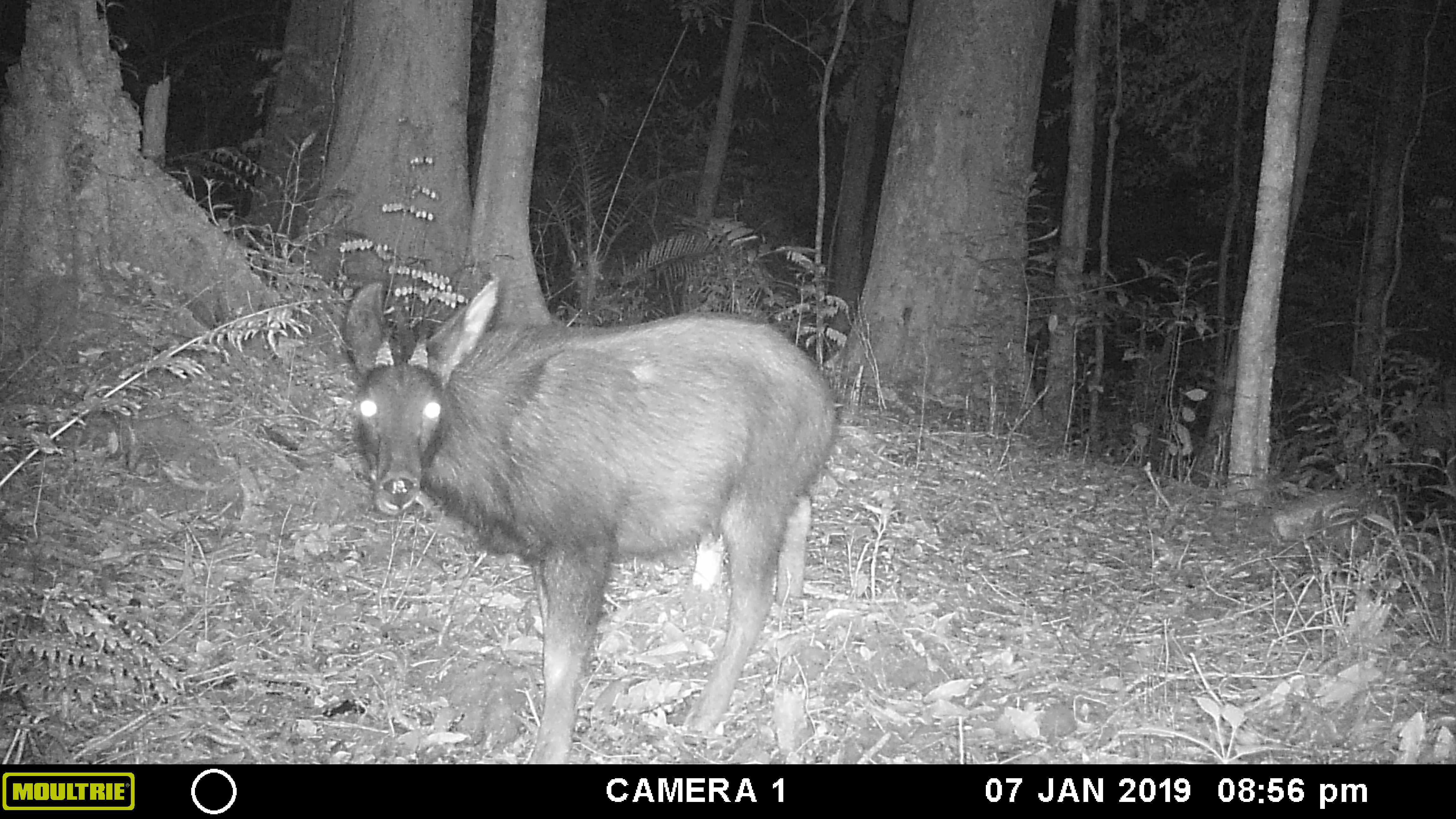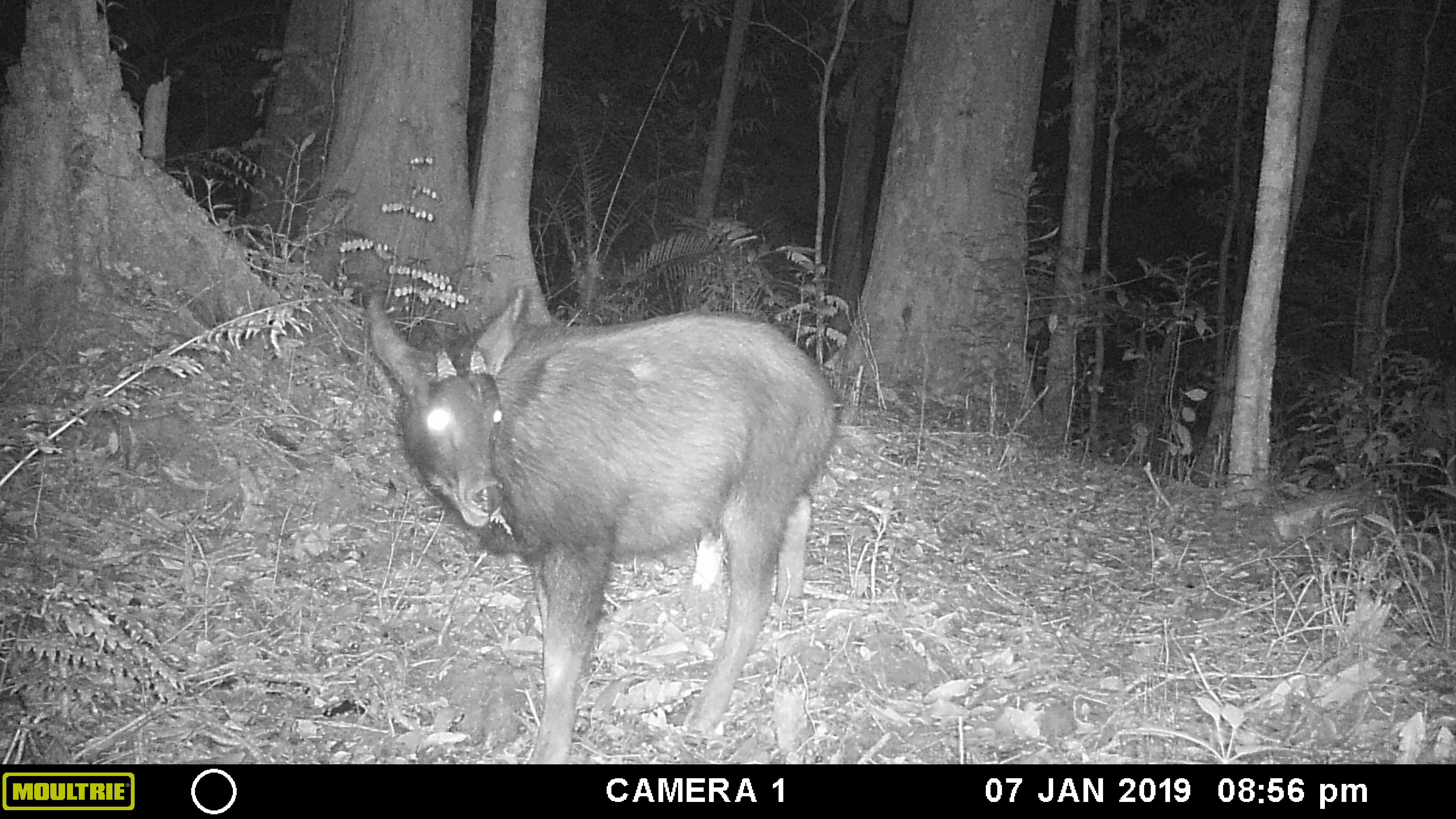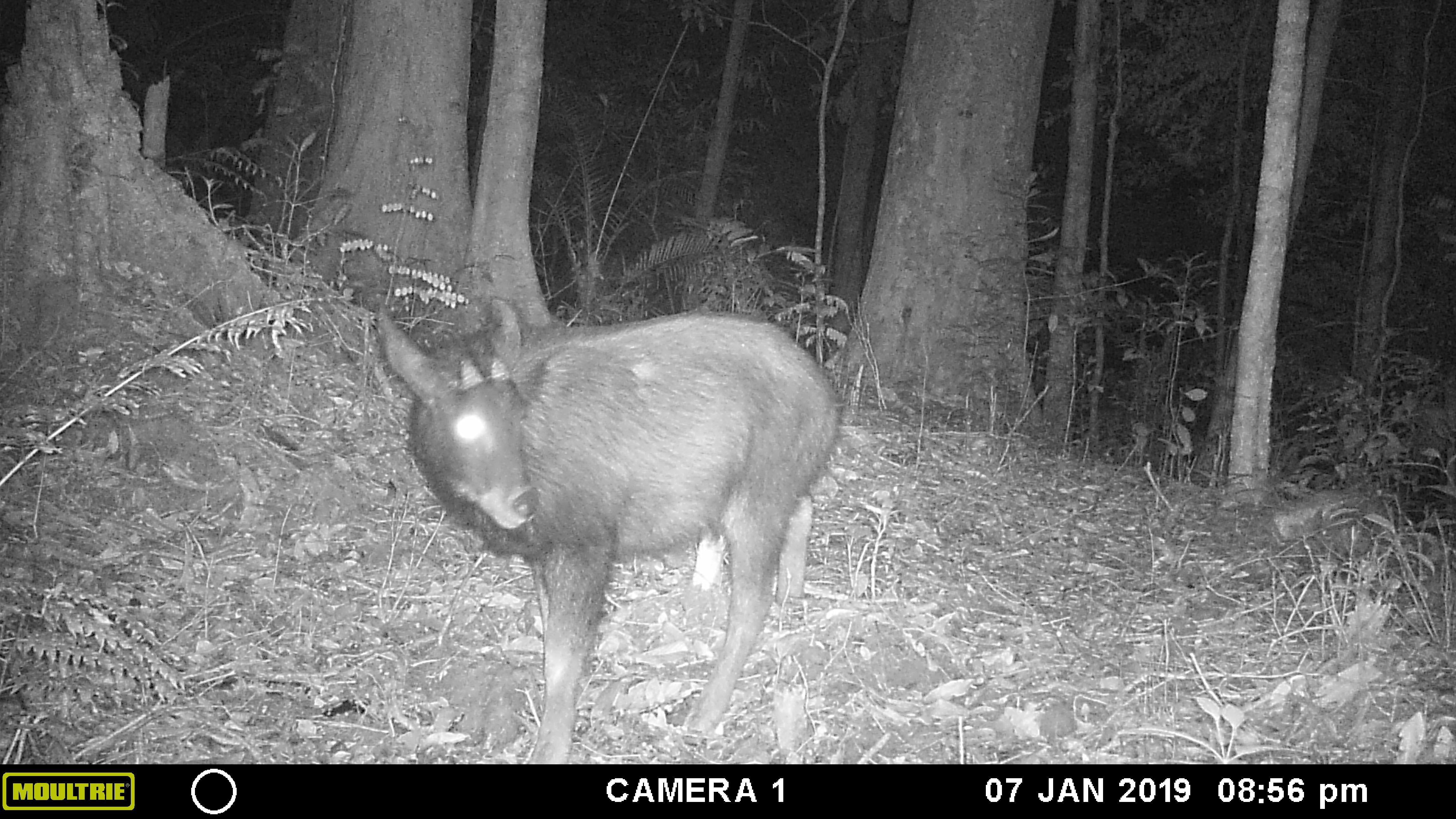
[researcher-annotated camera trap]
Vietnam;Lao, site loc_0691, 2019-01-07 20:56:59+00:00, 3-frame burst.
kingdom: Animalia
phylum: Chordata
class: Mammalia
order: Artiodactyla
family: Bovidae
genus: Capricornis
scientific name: Capricornis sumatraensis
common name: chinese serow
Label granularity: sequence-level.